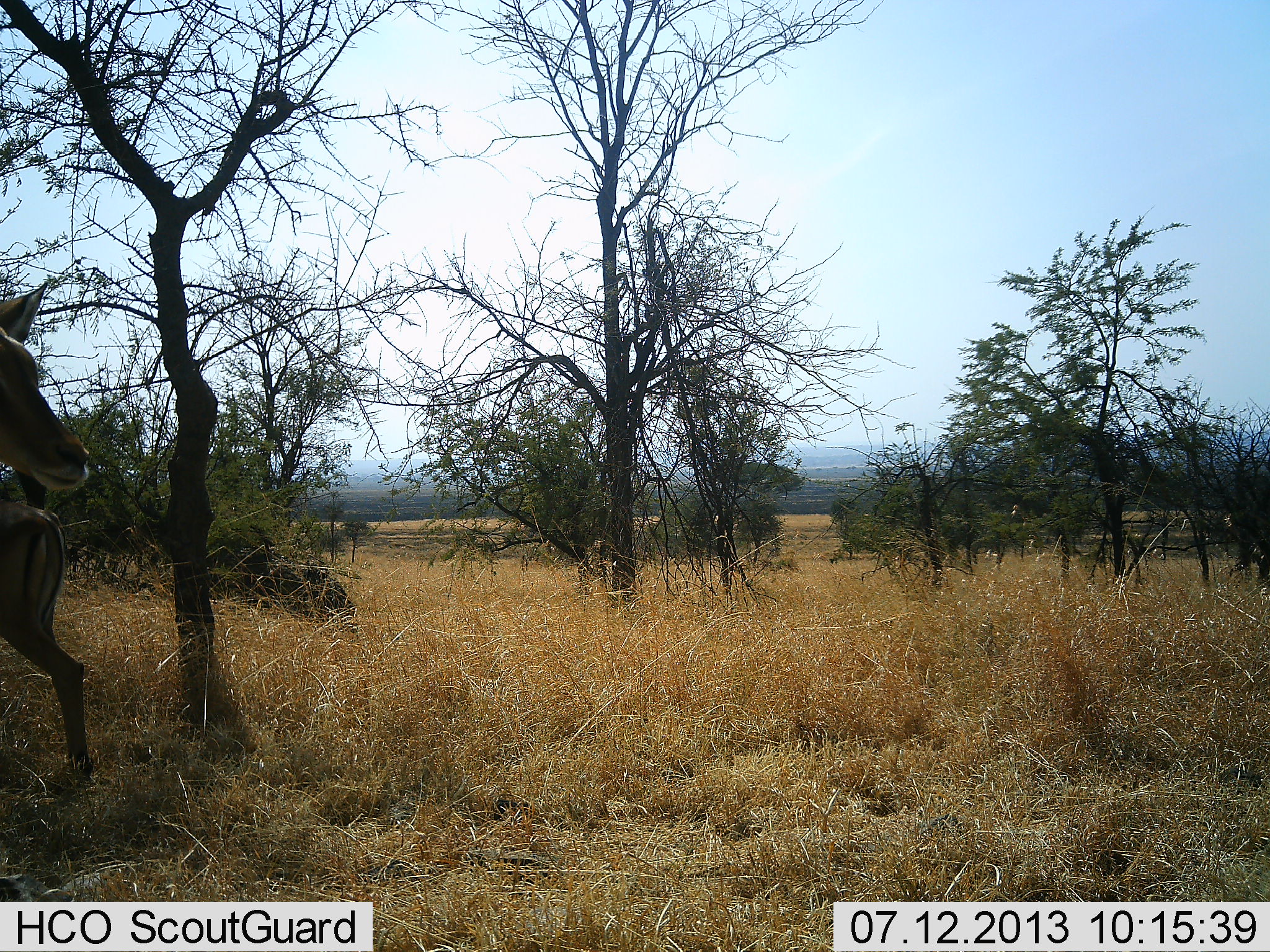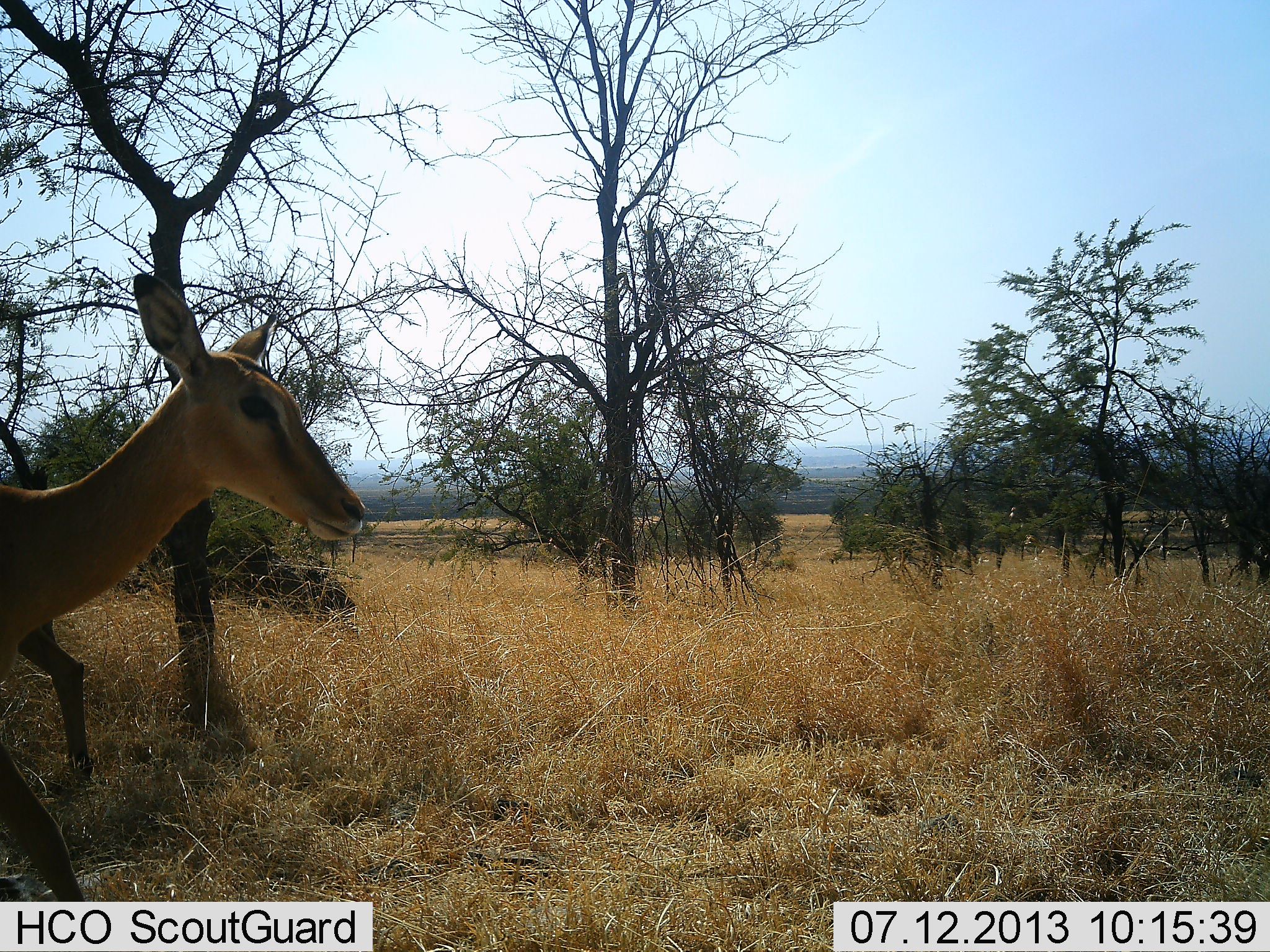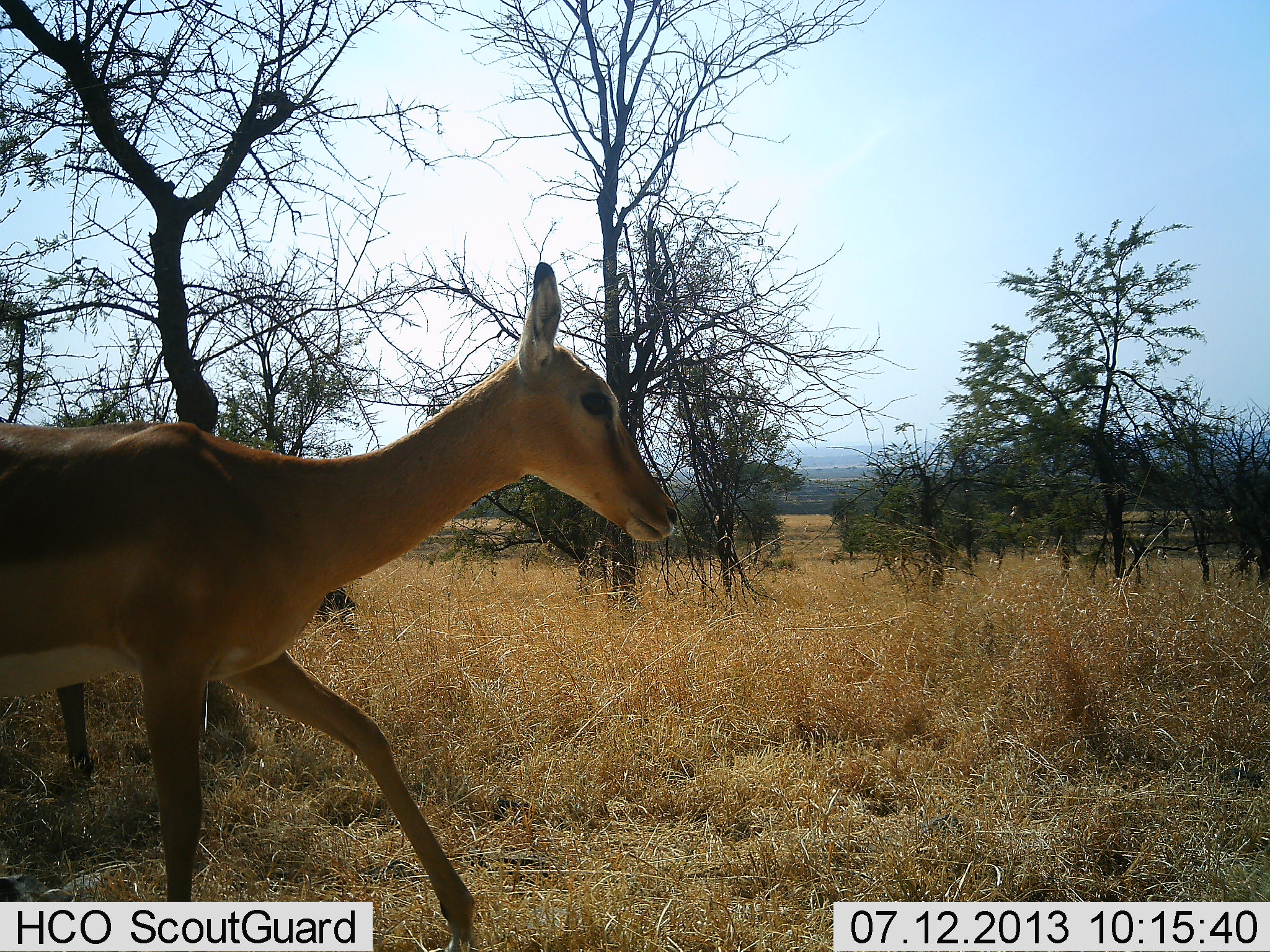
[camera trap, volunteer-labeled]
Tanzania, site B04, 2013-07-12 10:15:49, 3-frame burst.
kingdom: Animalia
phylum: Chordata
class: Mammalia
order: Artiodactyla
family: Bovidae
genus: Aepyceros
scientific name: Aepyceros melampus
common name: impala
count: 2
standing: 59%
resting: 0%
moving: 94%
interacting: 0%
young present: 0%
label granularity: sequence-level